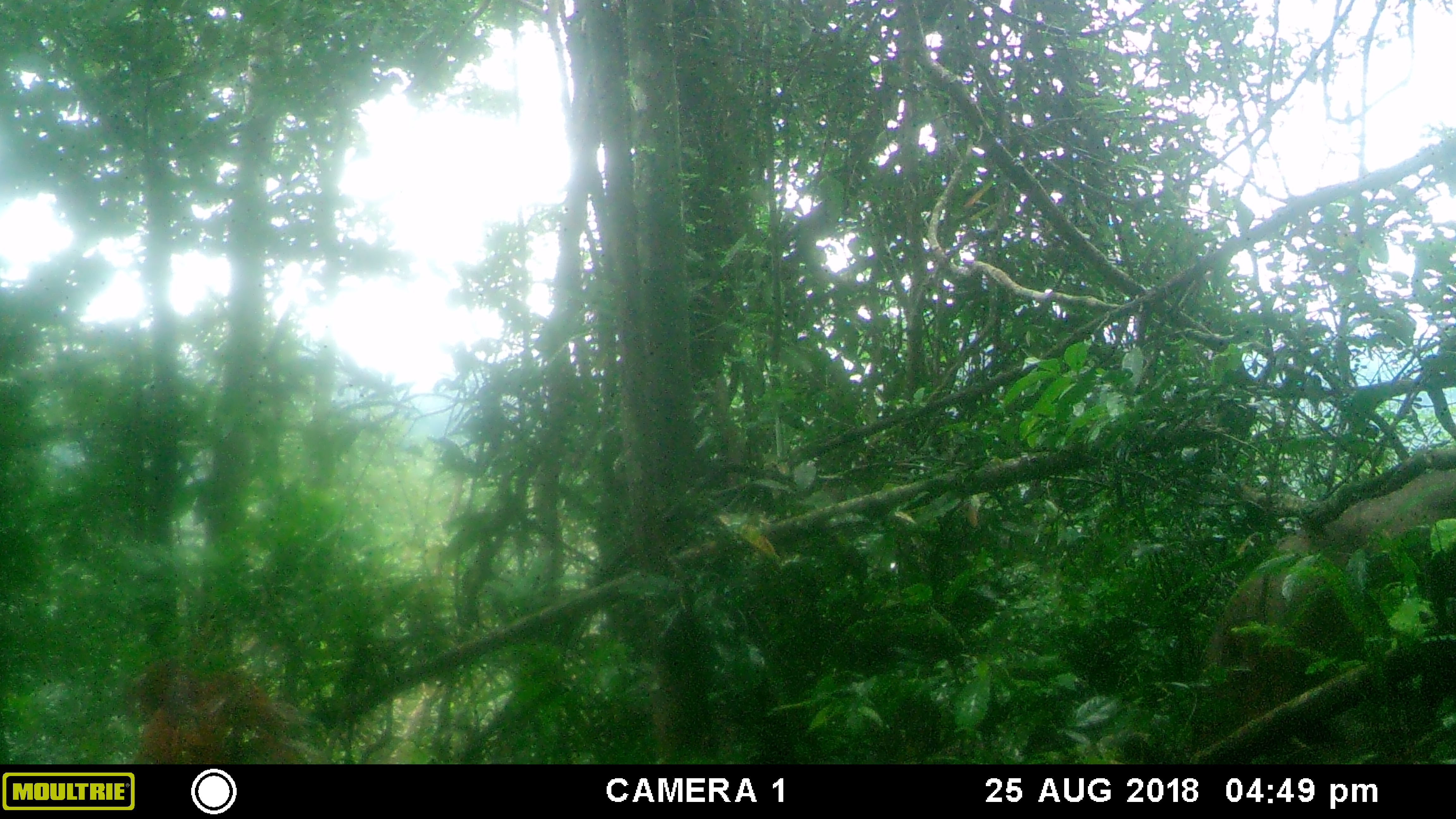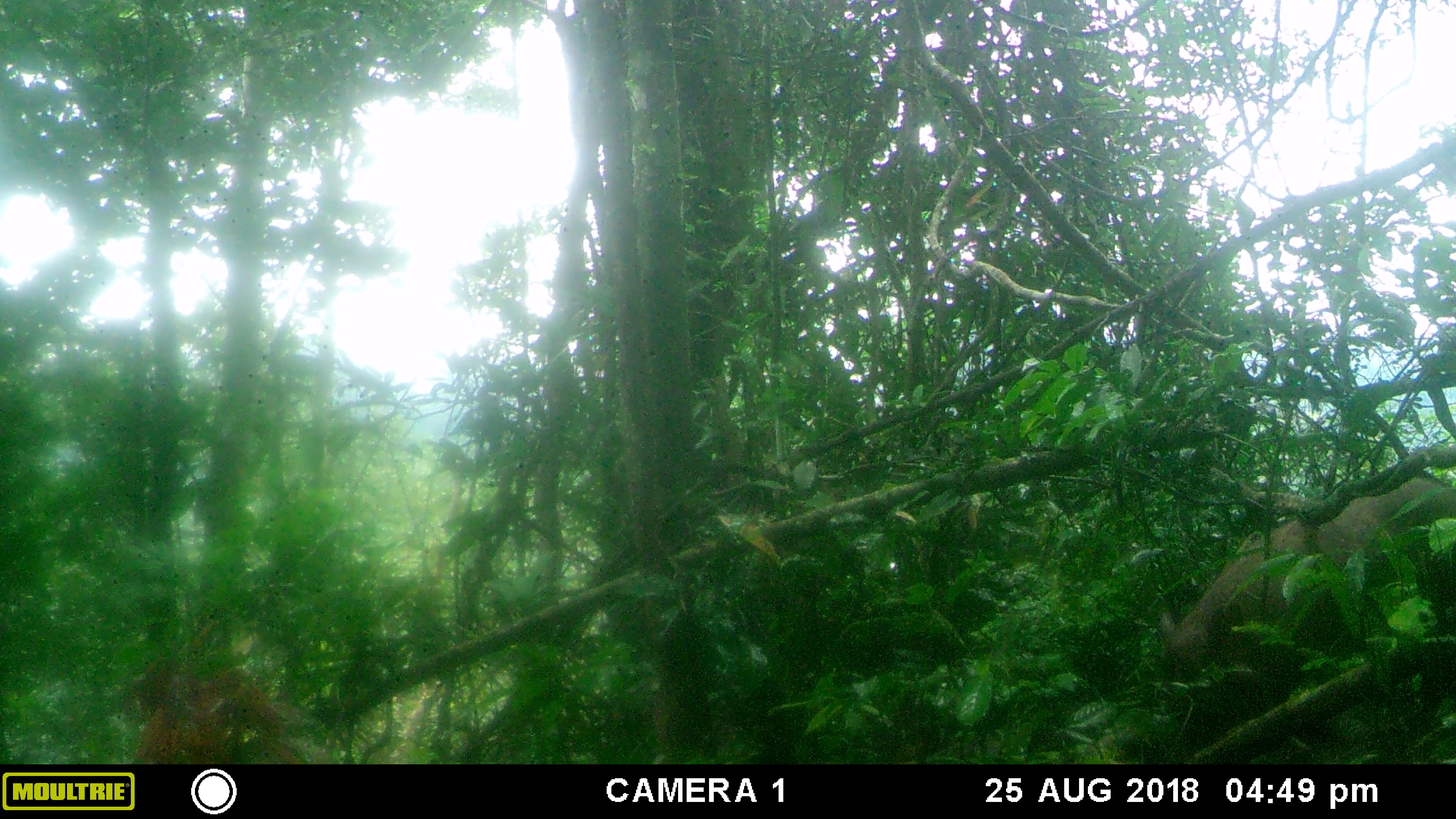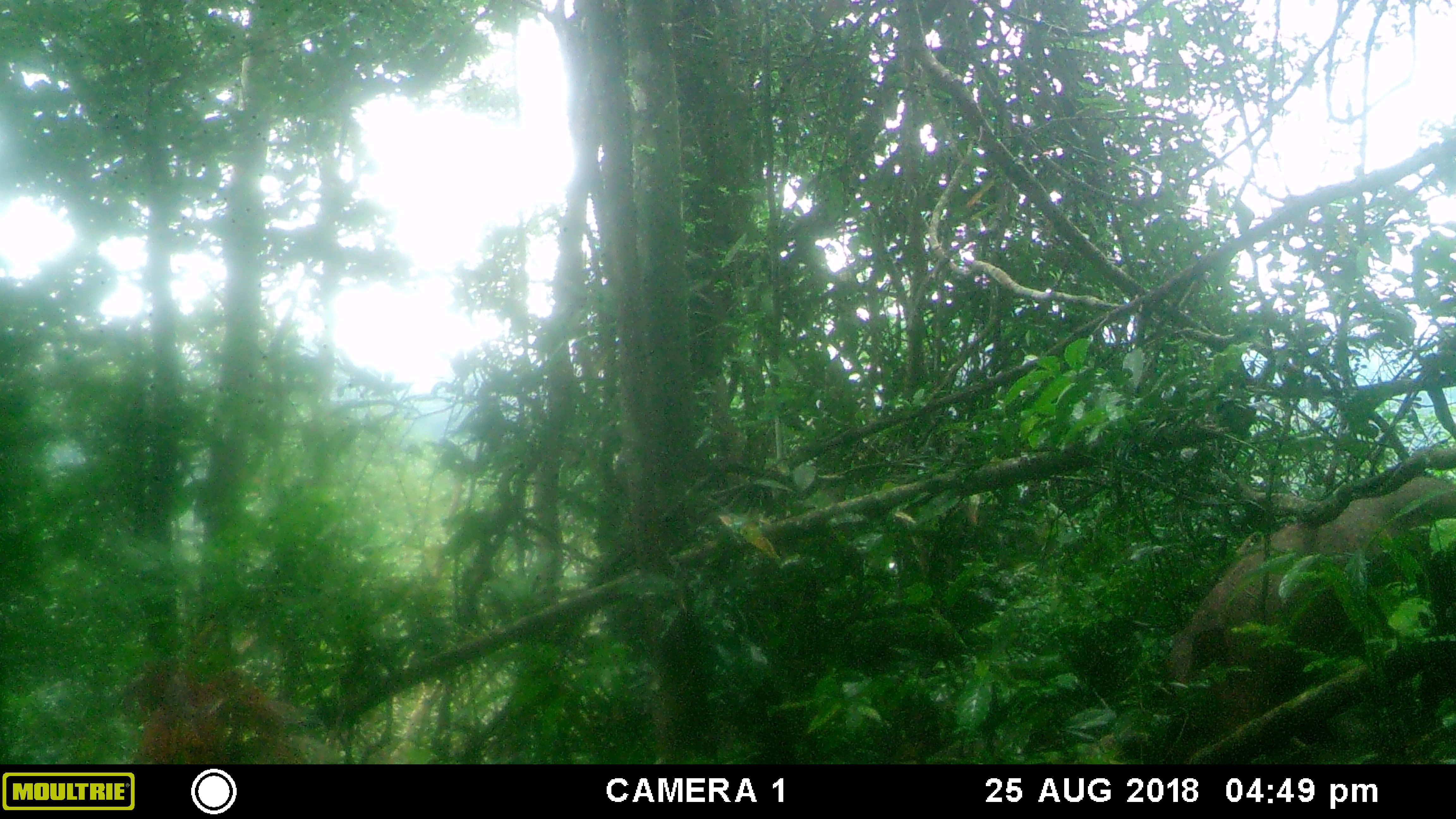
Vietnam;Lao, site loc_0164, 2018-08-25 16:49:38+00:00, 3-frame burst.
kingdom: Animalia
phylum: Chordata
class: Mammalia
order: Artiodactyla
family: Suidae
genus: Sus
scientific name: Sus scrofa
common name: eurasian wild pig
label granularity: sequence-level